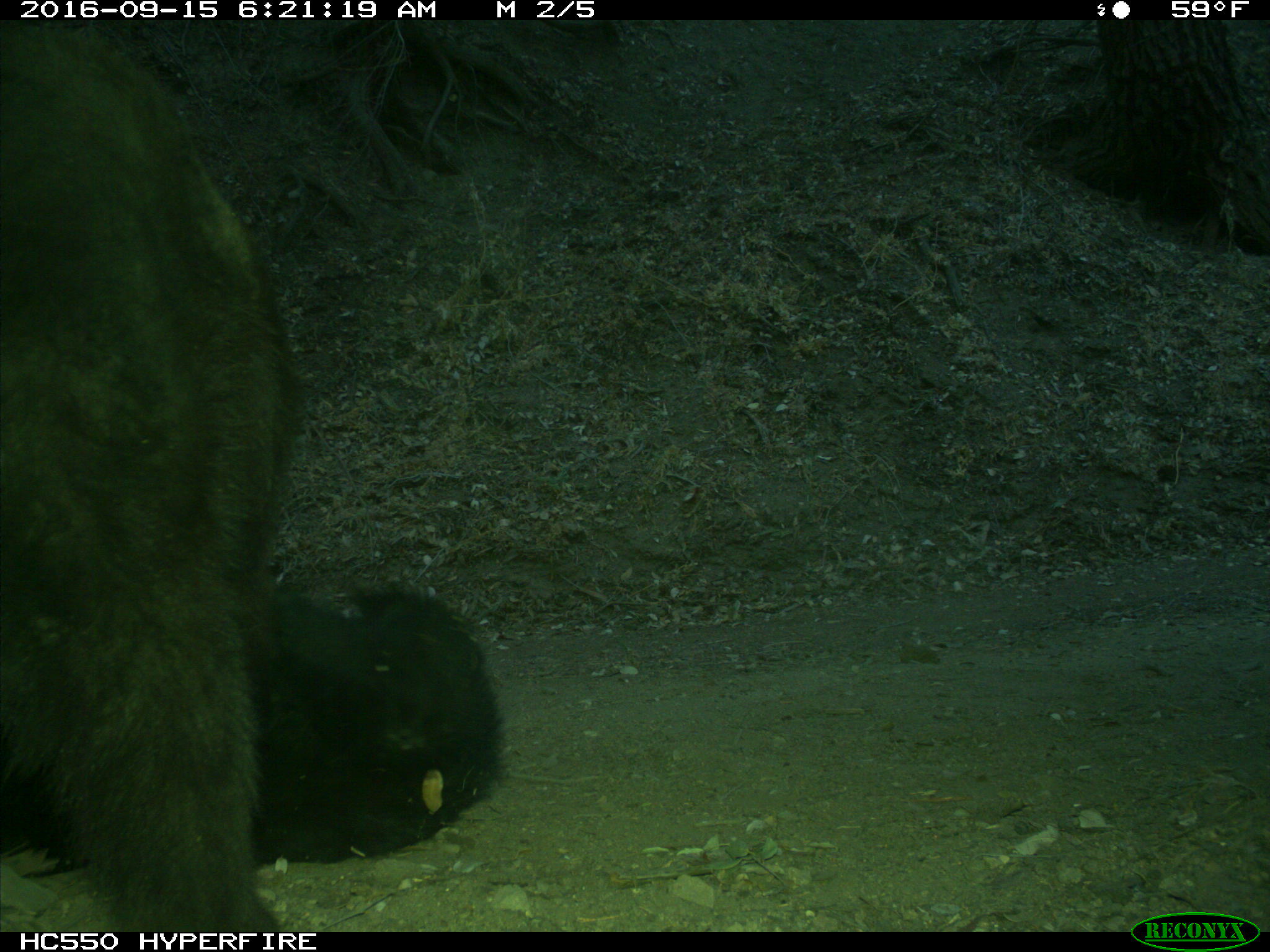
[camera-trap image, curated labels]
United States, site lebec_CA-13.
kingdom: Animalia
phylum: Chordata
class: Mammalia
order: Carnivora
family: Ursidae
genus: Ursus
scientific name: Ursus americanus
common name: american black bear